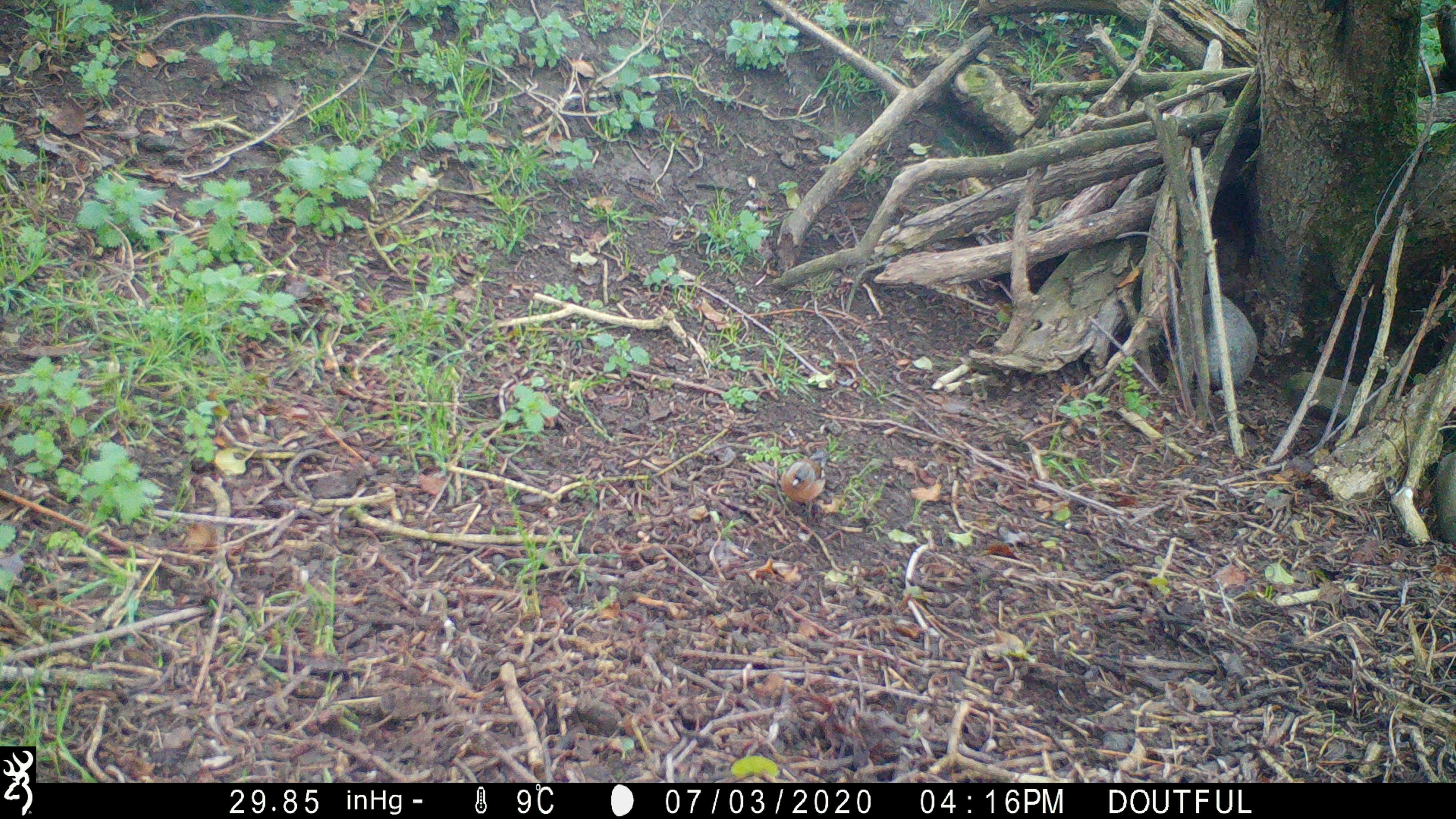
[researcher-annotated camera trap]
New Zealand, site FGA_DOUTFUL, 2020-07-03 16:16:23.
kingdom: Animalia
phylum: Chordata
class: Aves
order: Passeriformes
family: Fringillidae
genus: Fringilla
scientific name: Fringilla coelebs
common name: common chaffinch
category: chaffinch